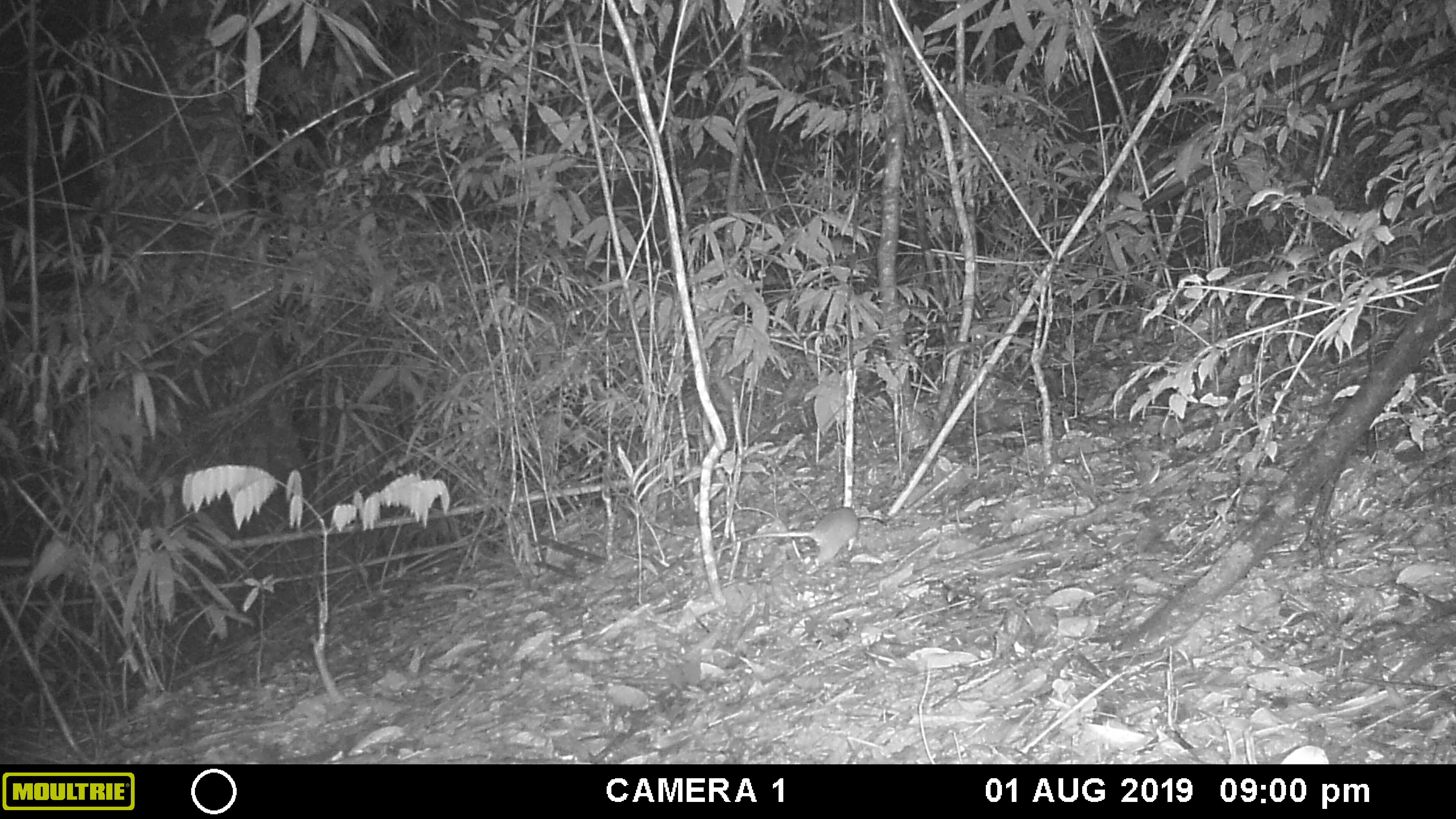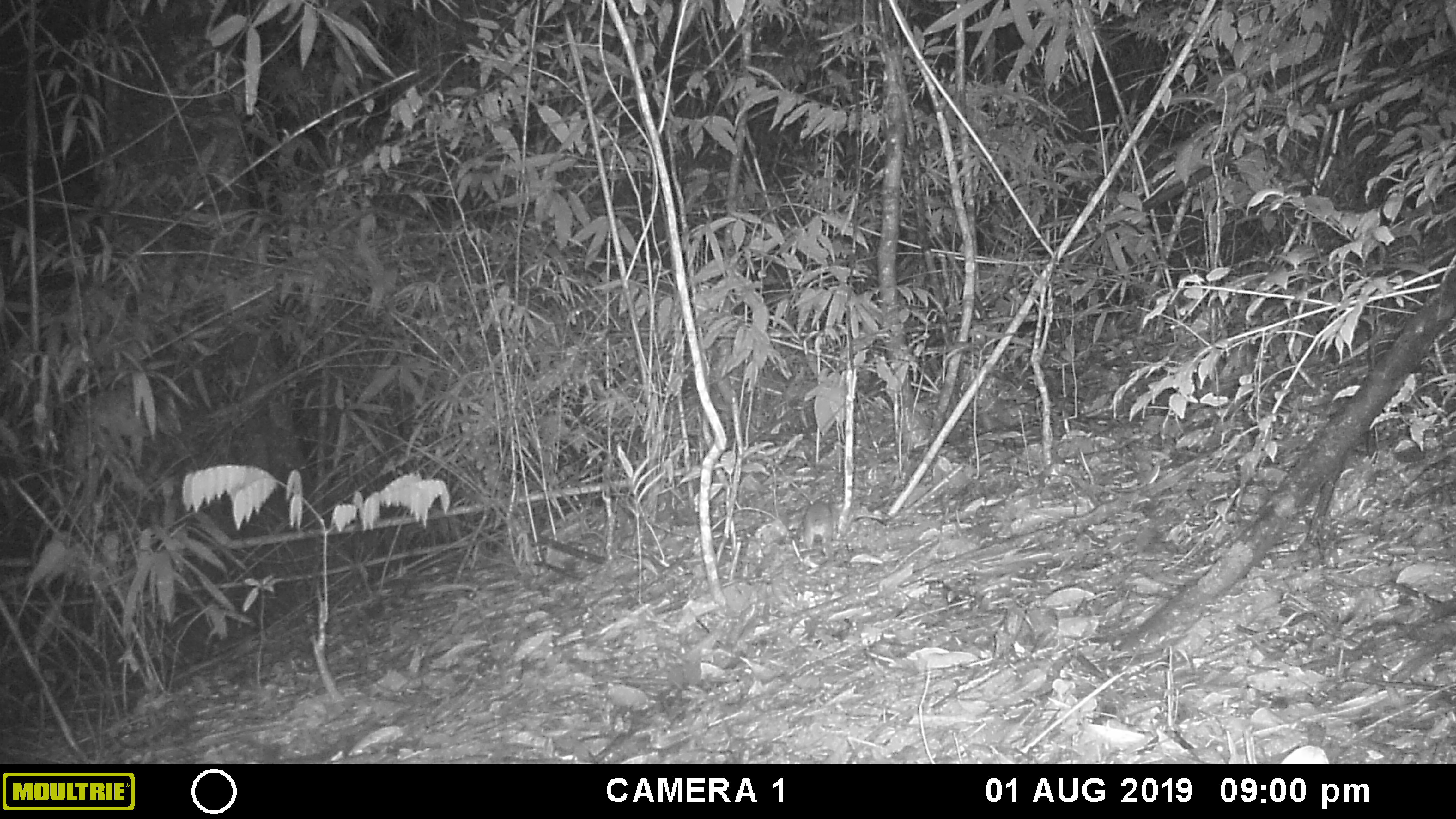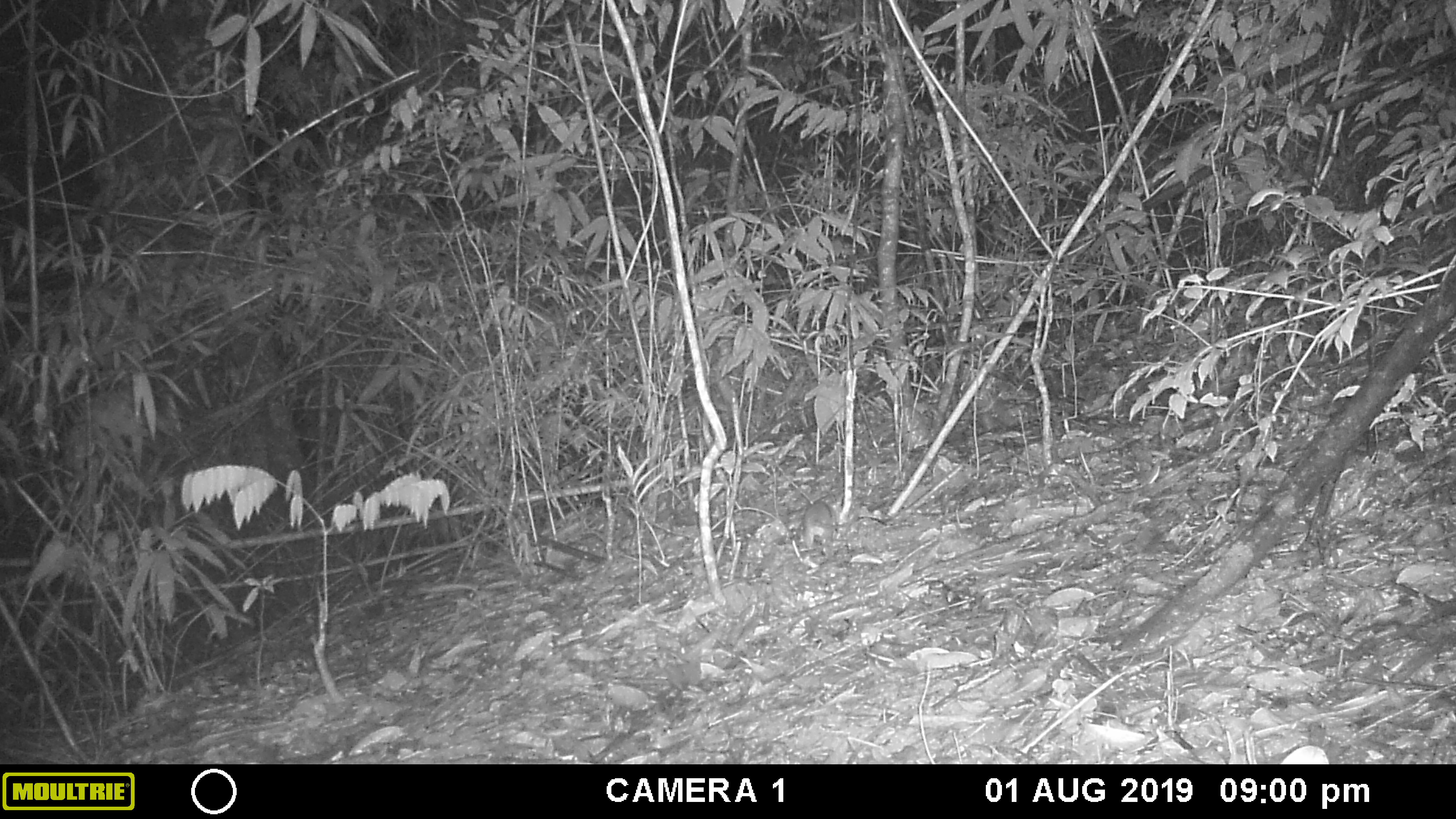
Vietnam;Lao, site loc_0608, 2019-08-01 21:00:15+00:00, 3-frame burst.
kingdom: Animalia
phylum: Chordata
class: Mammalia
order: Rodentia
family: Muridae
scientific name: Muridae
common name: old-world mice and rats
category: unidentified murid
Unidentified murid (old-world mice and rats) (Muridae). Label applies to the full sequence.